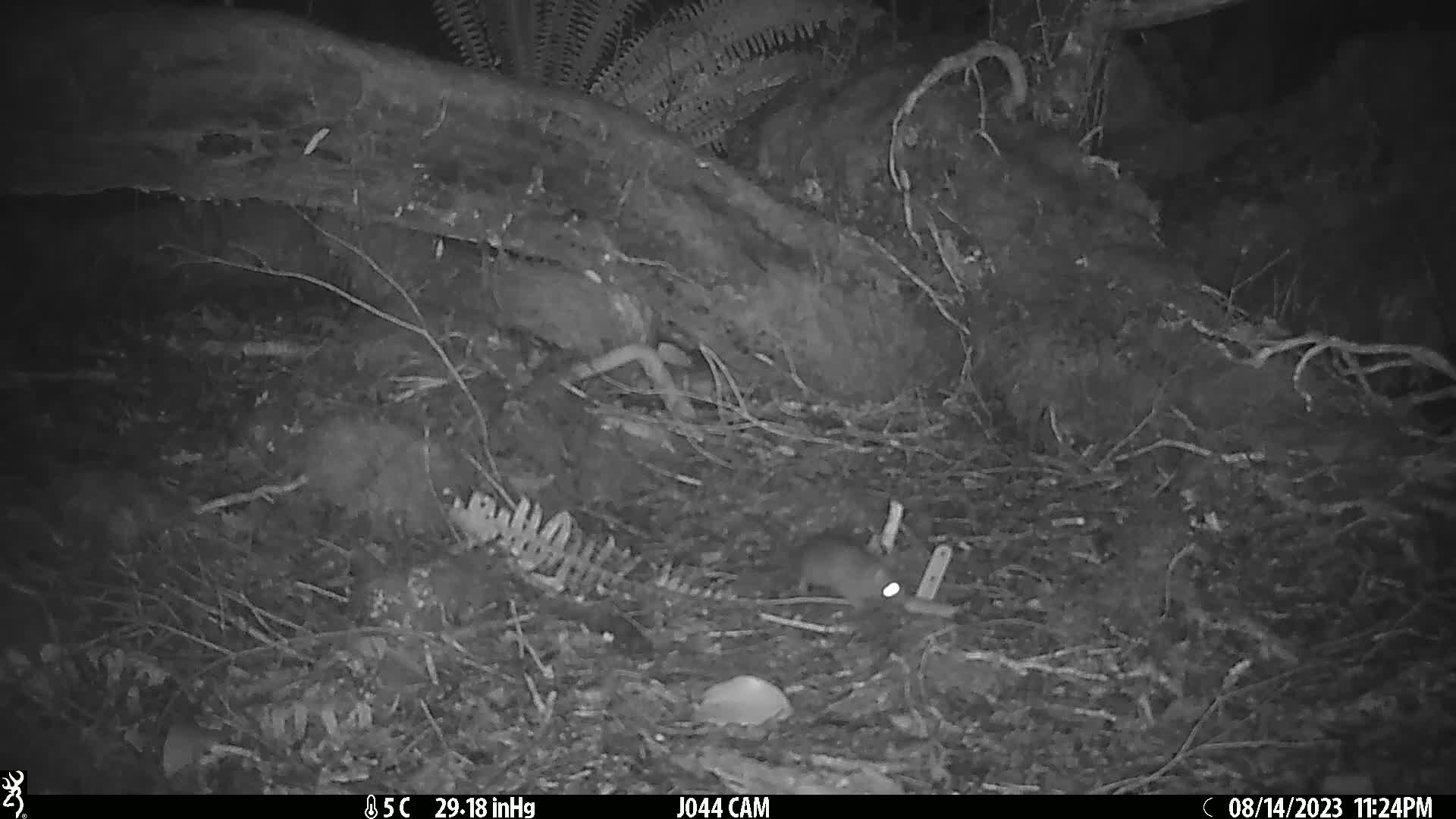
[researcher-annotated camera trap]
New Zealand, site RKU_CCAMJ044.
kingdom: Animalia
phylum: Chordata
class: Mammalia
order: Rodentia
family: Muridae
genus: Rattus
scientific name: Rattus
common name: rat